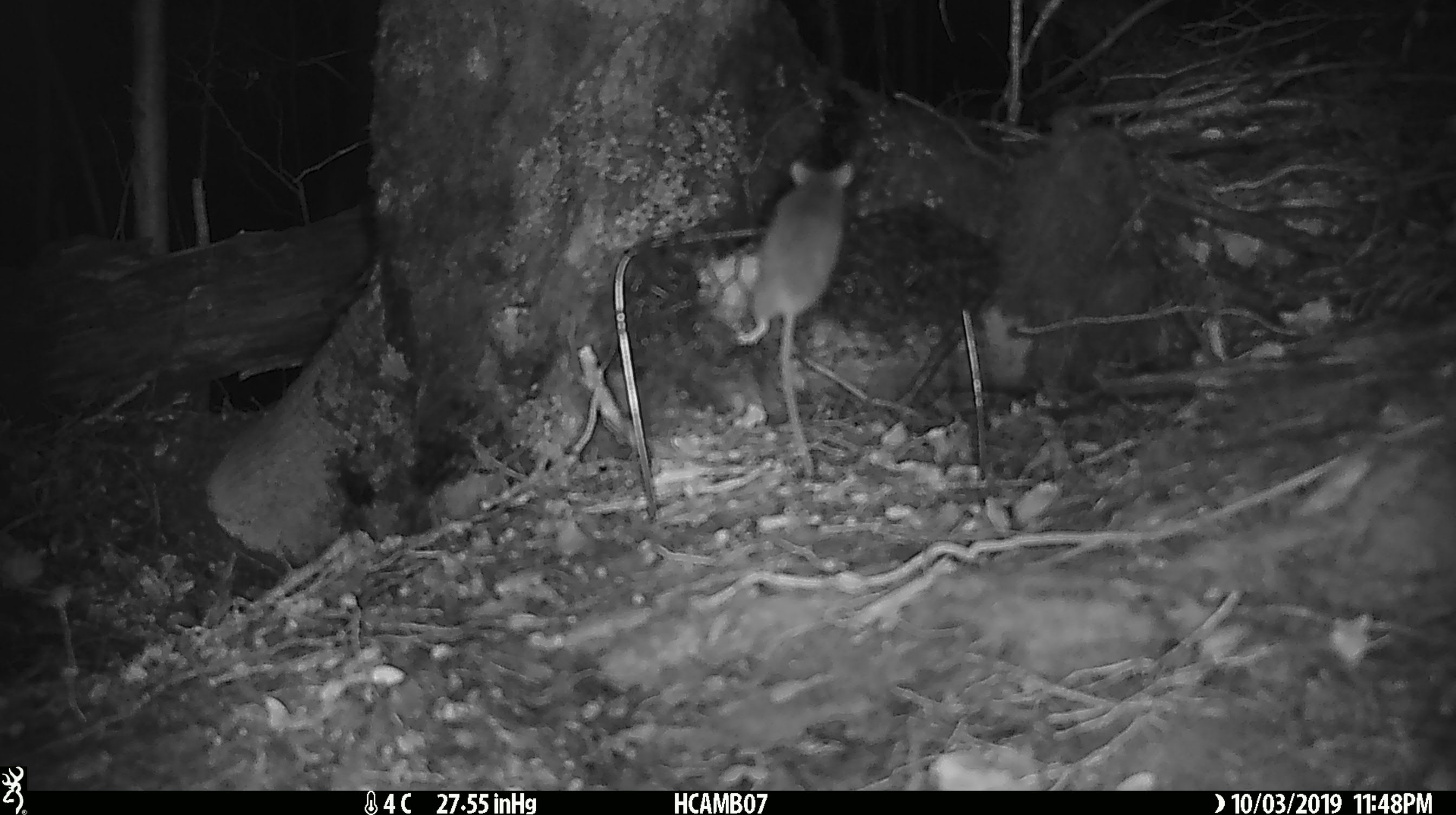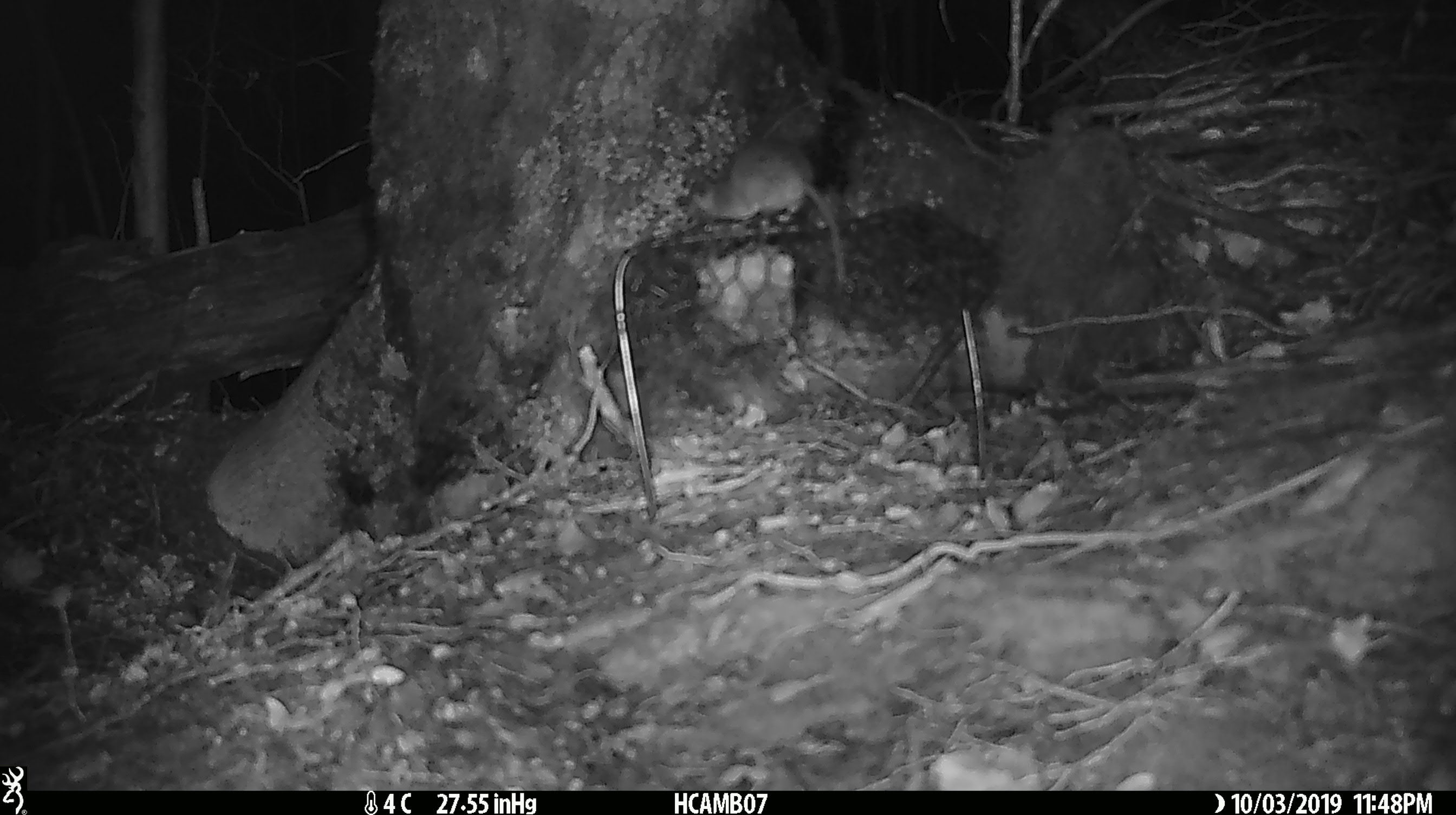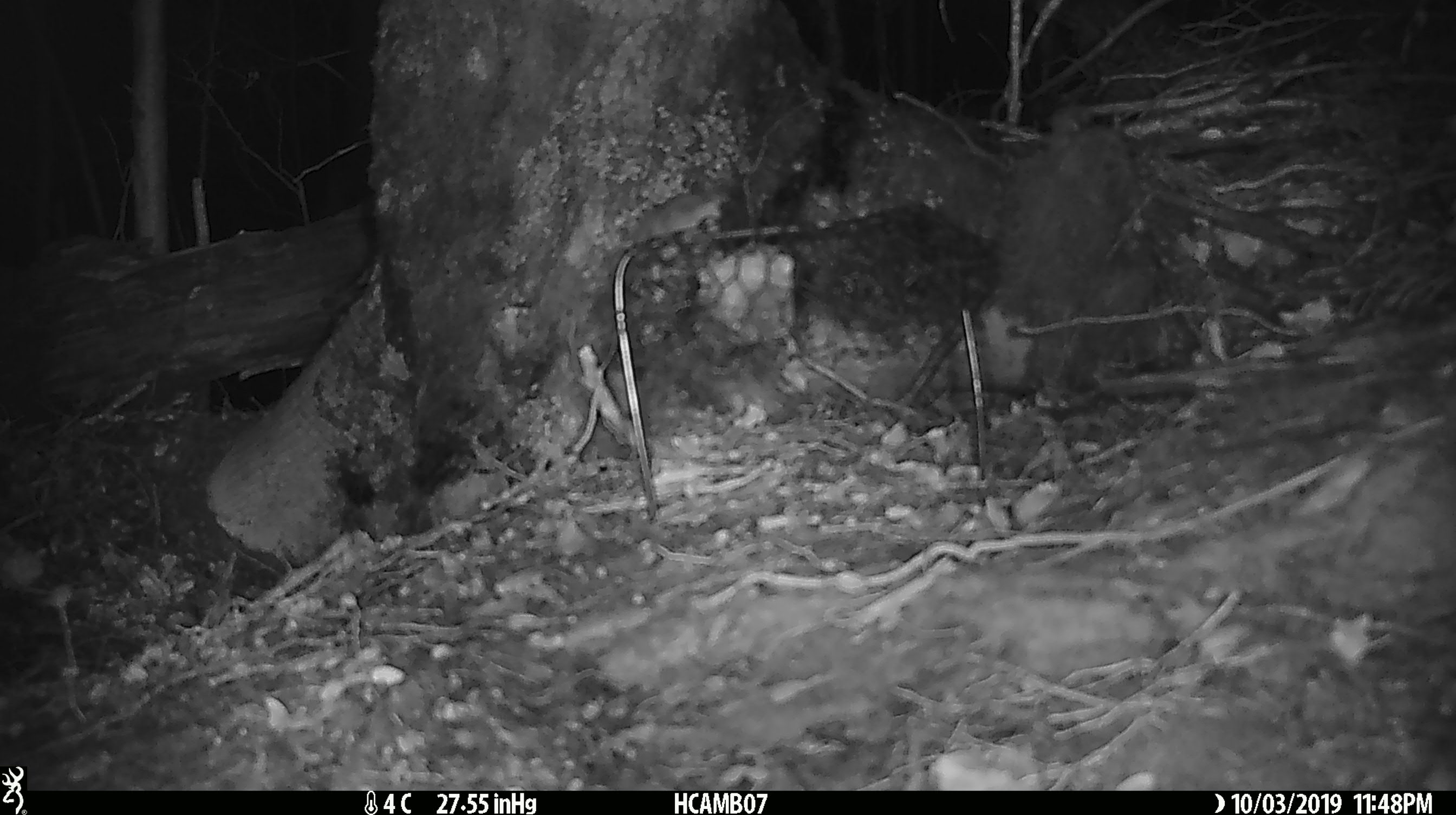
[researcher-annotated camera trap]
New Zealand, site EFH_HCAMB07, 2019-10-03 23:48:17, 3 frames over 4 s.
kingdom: Animalia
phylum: Chordata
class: Mammalia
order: Rodentia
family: Muridae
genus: Mus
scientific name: Mus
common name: mouse